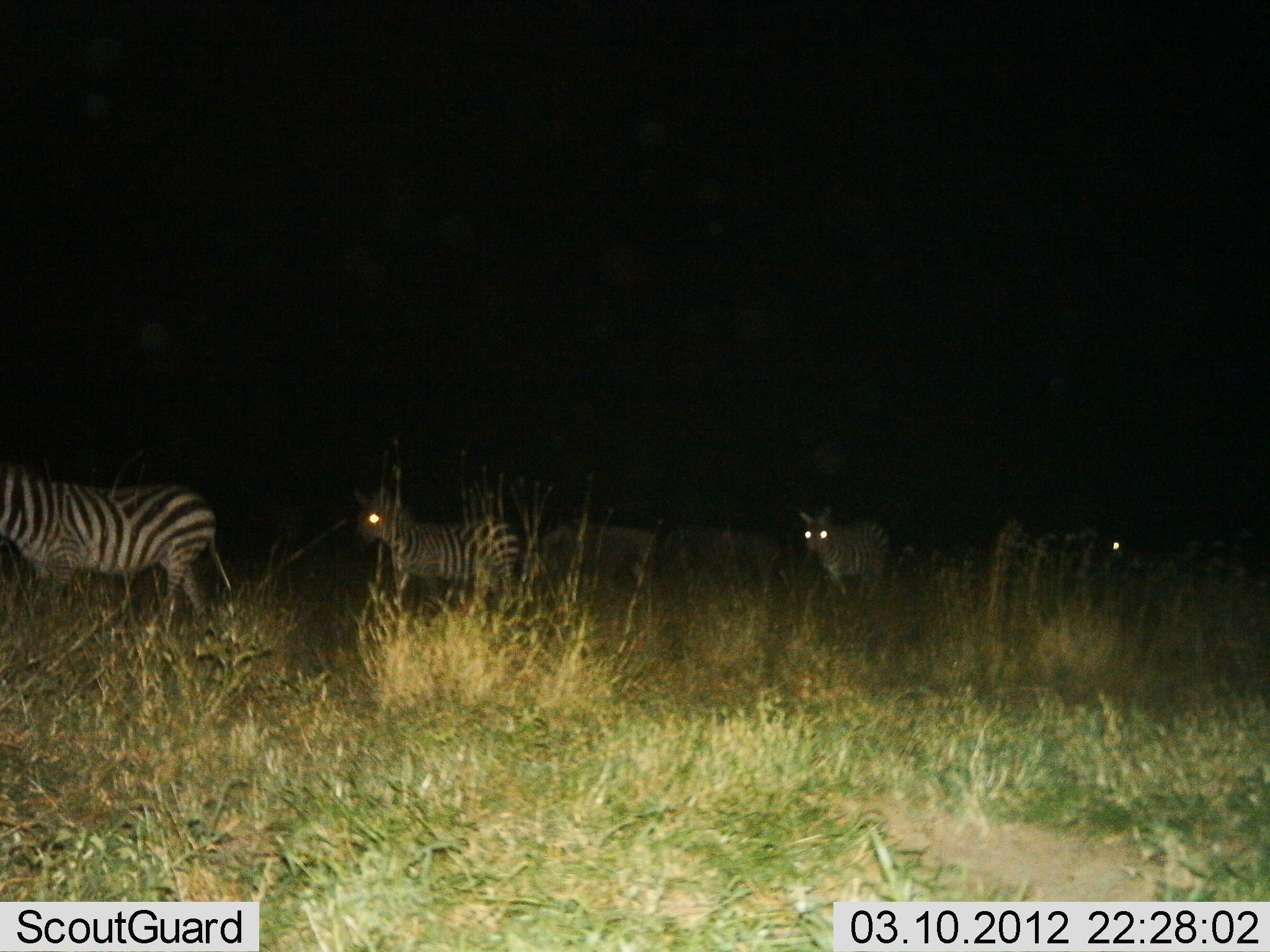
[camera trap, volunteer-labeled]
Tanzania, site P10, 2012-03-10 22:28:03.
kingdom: Animalia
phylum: Chordata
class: Mammalia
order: Perissodactyla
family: Equidae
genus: Equus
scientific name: Equus quagga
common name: plains zebra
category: zebra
Zebra (plains zebra) (Equus quagga), count 5. Behavior (volunteer vote fractions): standing 29%, resting 0%, moving 71%, interacting 0%. Young present (vote fraction): 12%. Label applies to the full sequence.